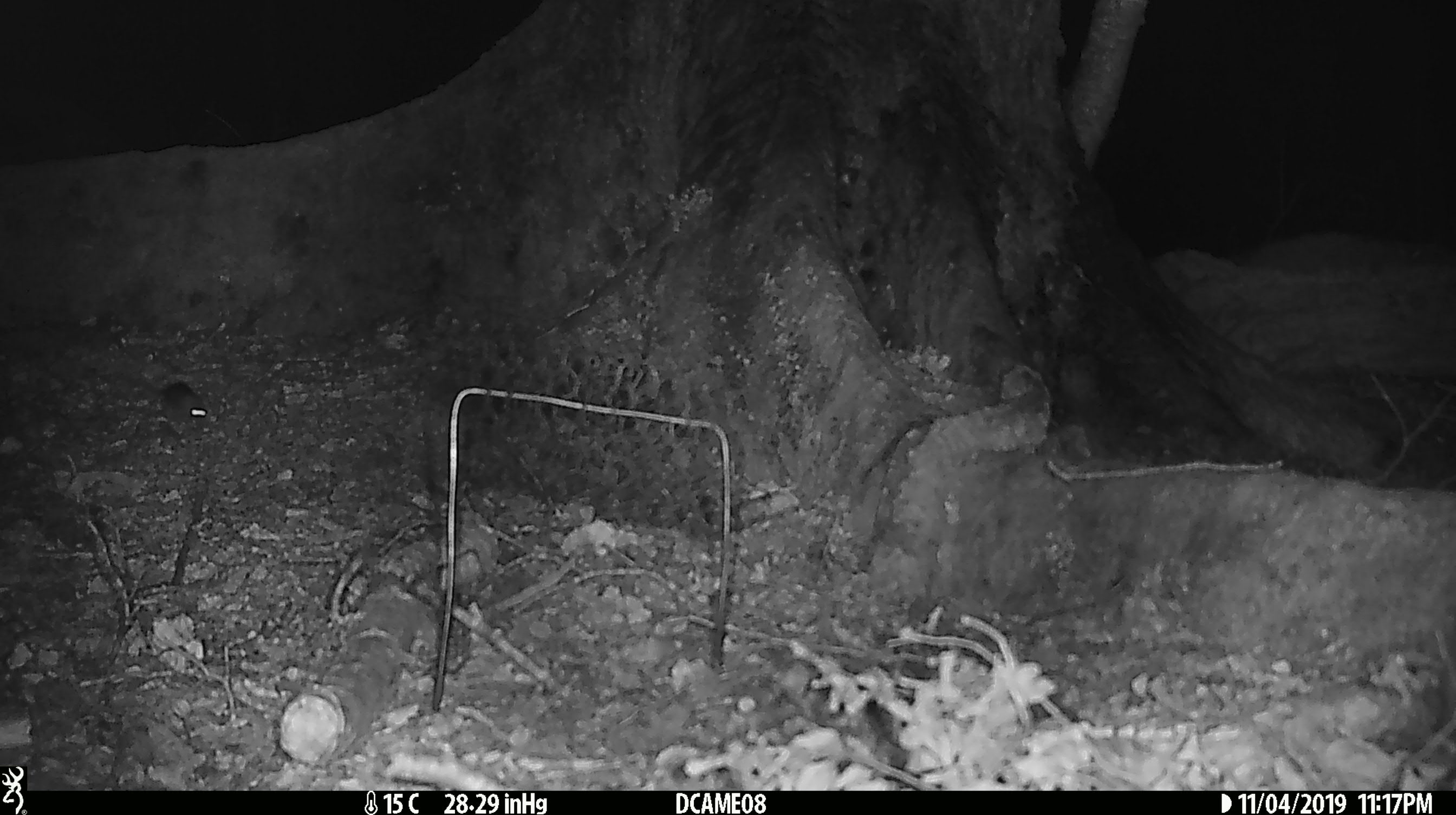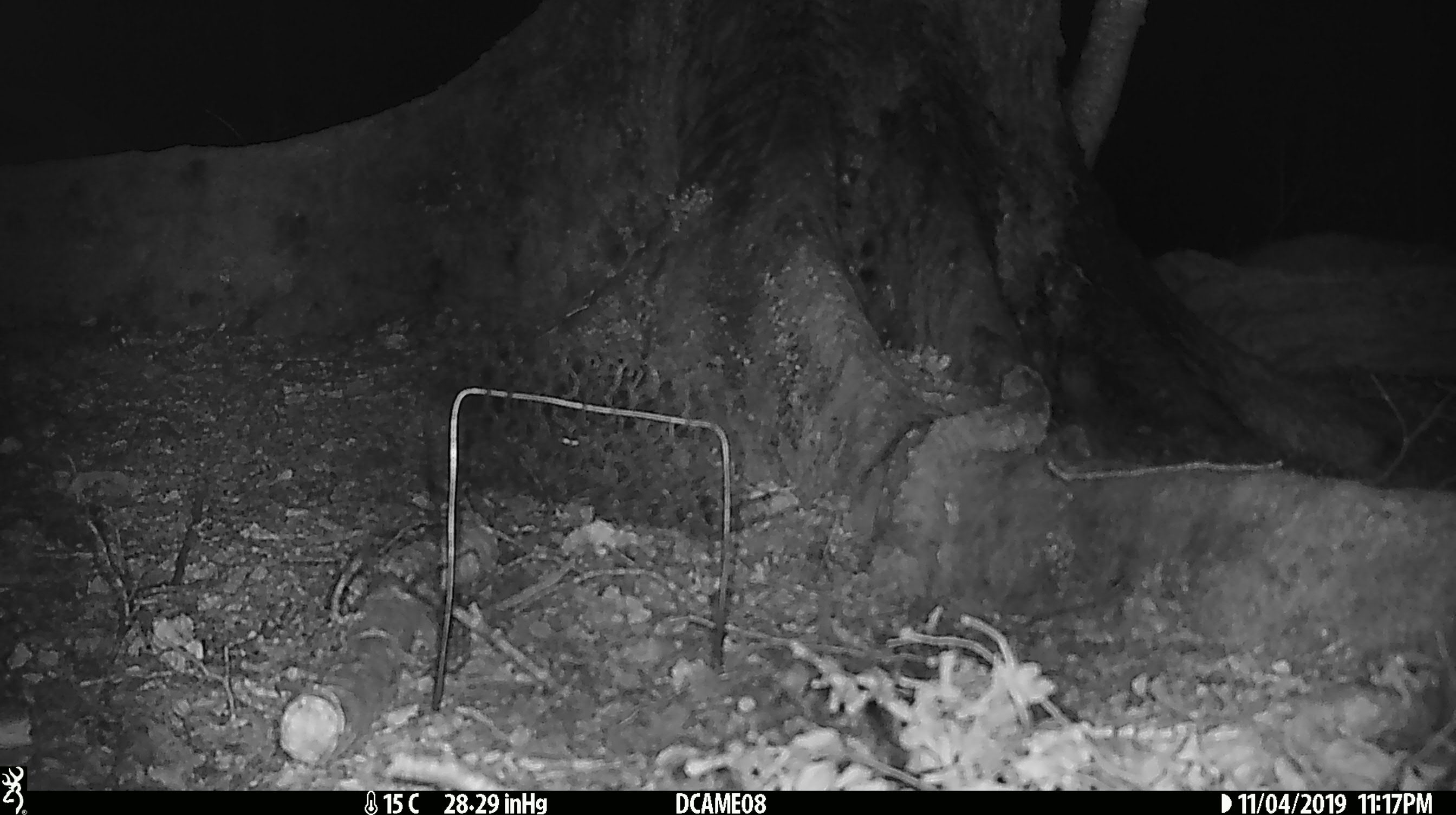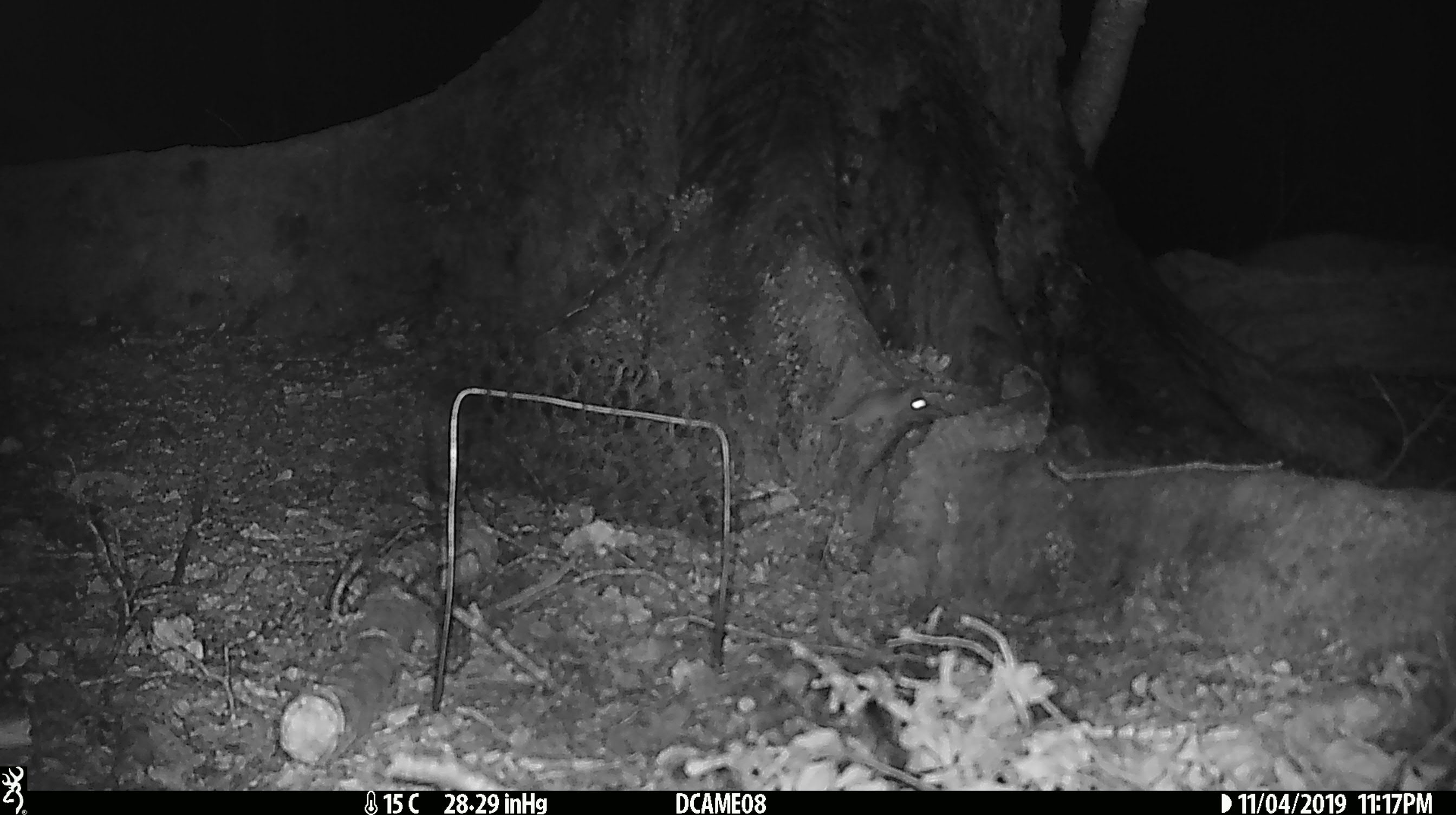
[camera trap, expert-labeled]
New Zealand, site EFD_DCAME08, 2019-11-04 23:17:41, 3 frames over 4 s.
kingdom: Animalia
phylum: Chordata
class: Mammalia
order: Rodentia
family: Muridae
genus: Mus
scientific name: Mus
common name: mouse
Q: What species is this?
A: Mouse (Mus).